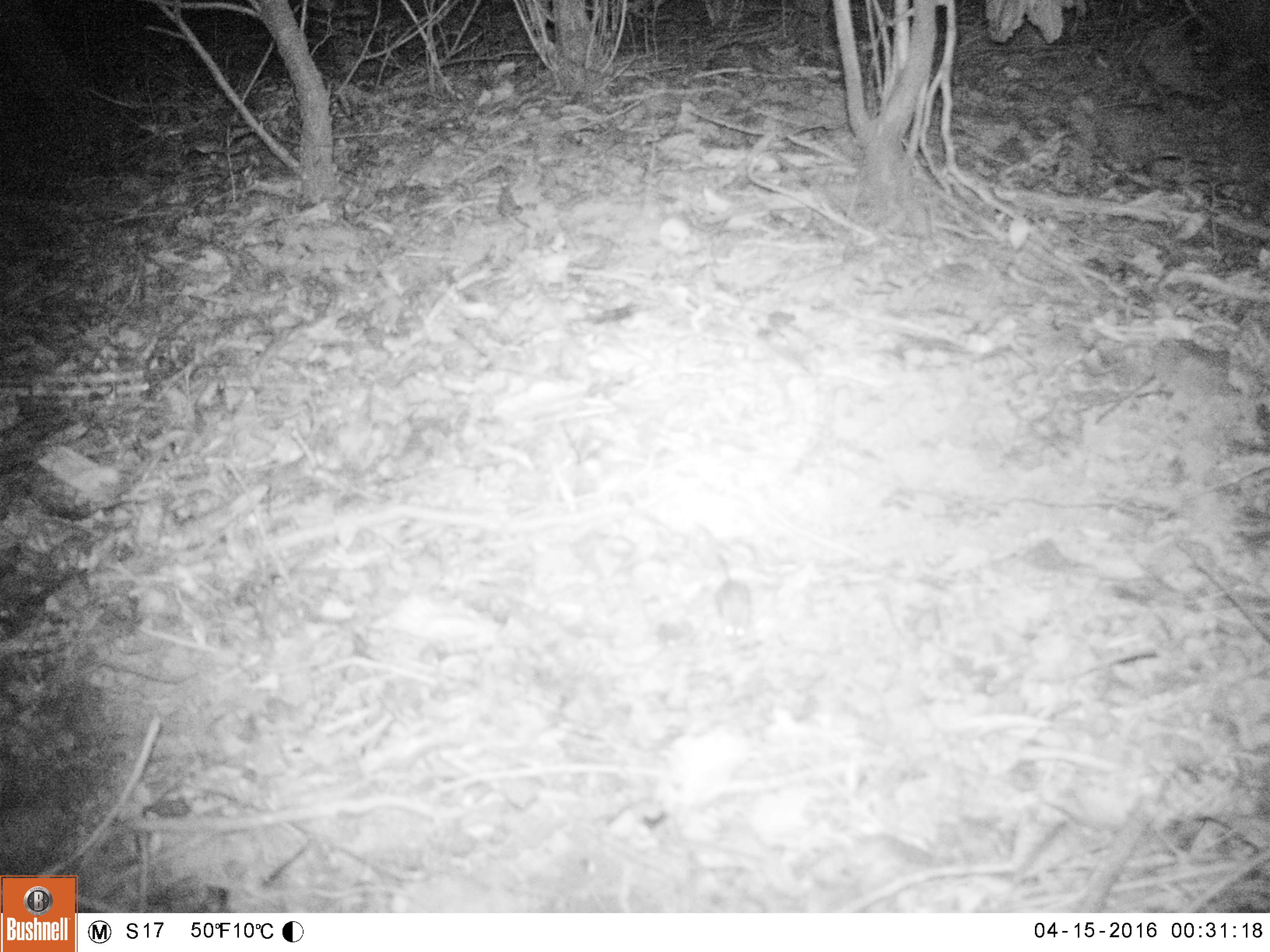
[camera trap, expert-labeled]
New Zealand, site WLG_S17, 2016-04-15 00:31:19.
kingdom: Animalia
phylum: Chordata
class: Mammalia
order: Rodentia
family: Muridae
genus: Mus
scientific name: Mus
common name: mouse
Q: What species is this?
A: Mouse (Mus).